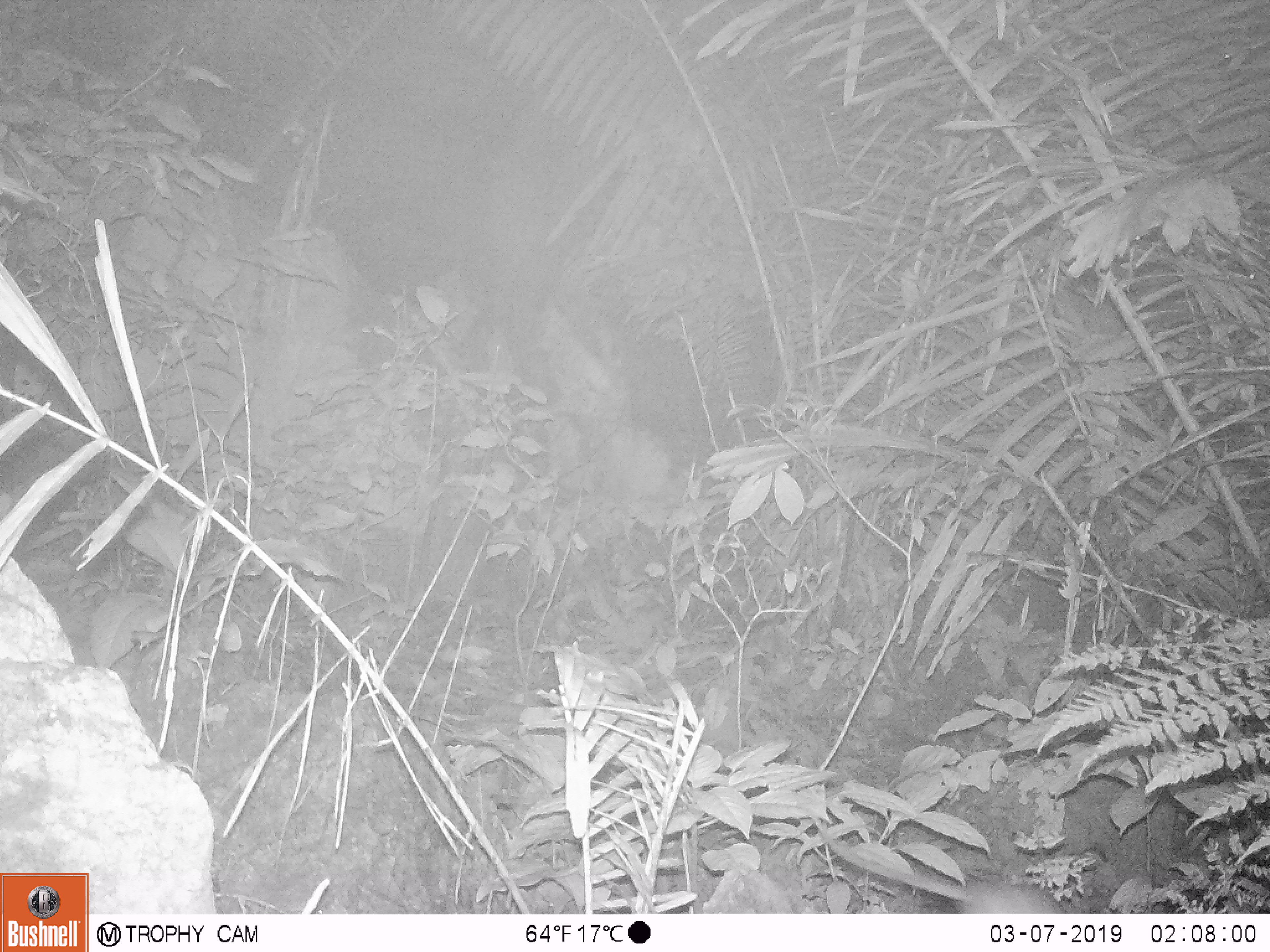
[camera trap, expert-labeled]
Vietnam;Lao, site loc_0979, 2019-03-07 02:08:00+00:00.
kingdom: Animalia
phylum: Chordata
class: Mammalia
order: Rodentia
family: Muridae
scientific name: Muridae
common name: old-world mice and rats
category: unidentified murid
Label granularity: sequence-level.